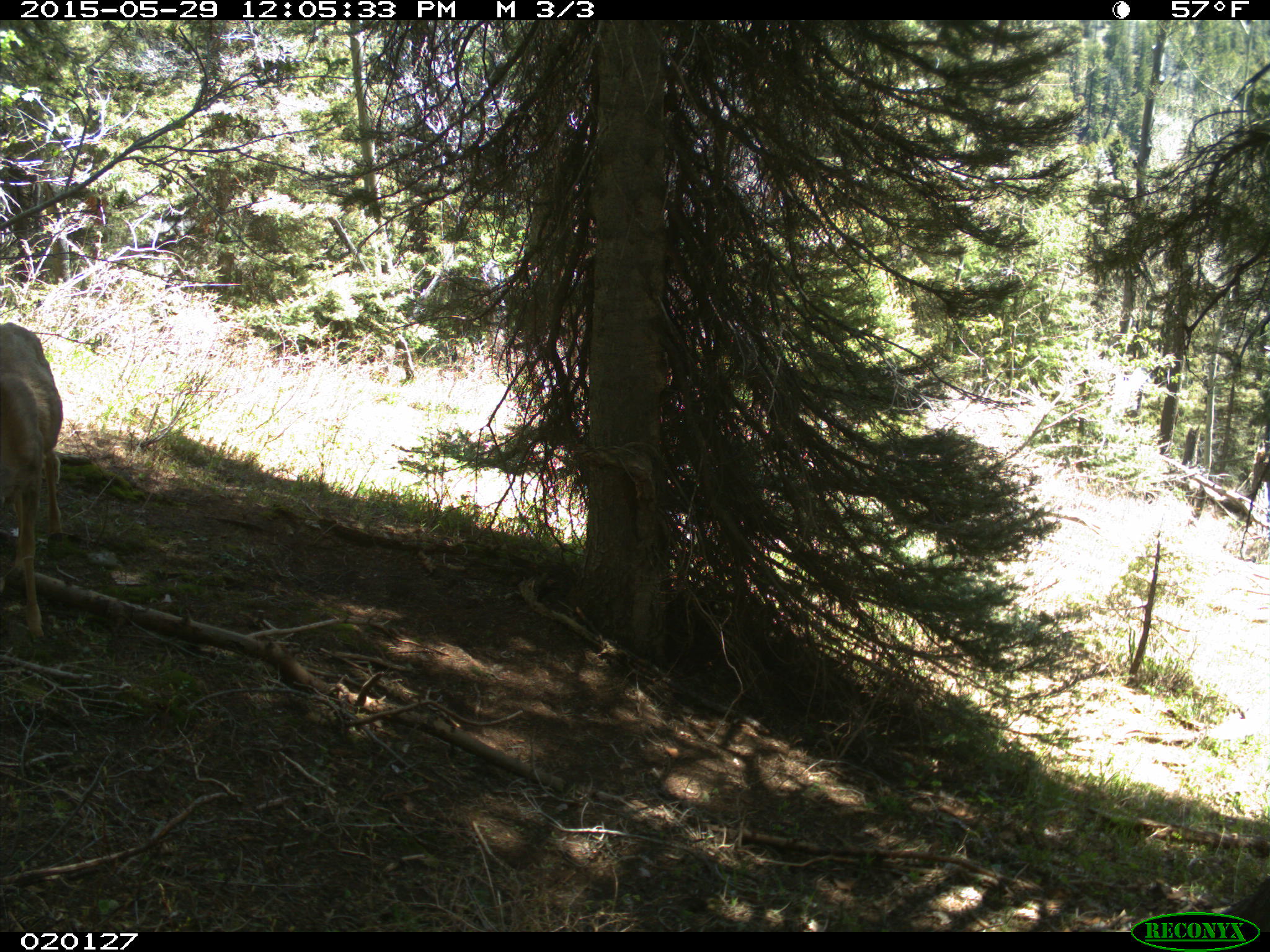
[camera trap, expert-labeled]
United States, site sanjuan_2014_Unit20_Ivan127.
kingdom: Animalia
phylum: Chordata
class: Mammalia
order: Artiodactyla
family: Cervidae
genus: Odocoileus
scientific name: Odocoileus hemionus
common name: mule deer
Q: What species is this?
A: Odocoileus hemionus (mule deer).